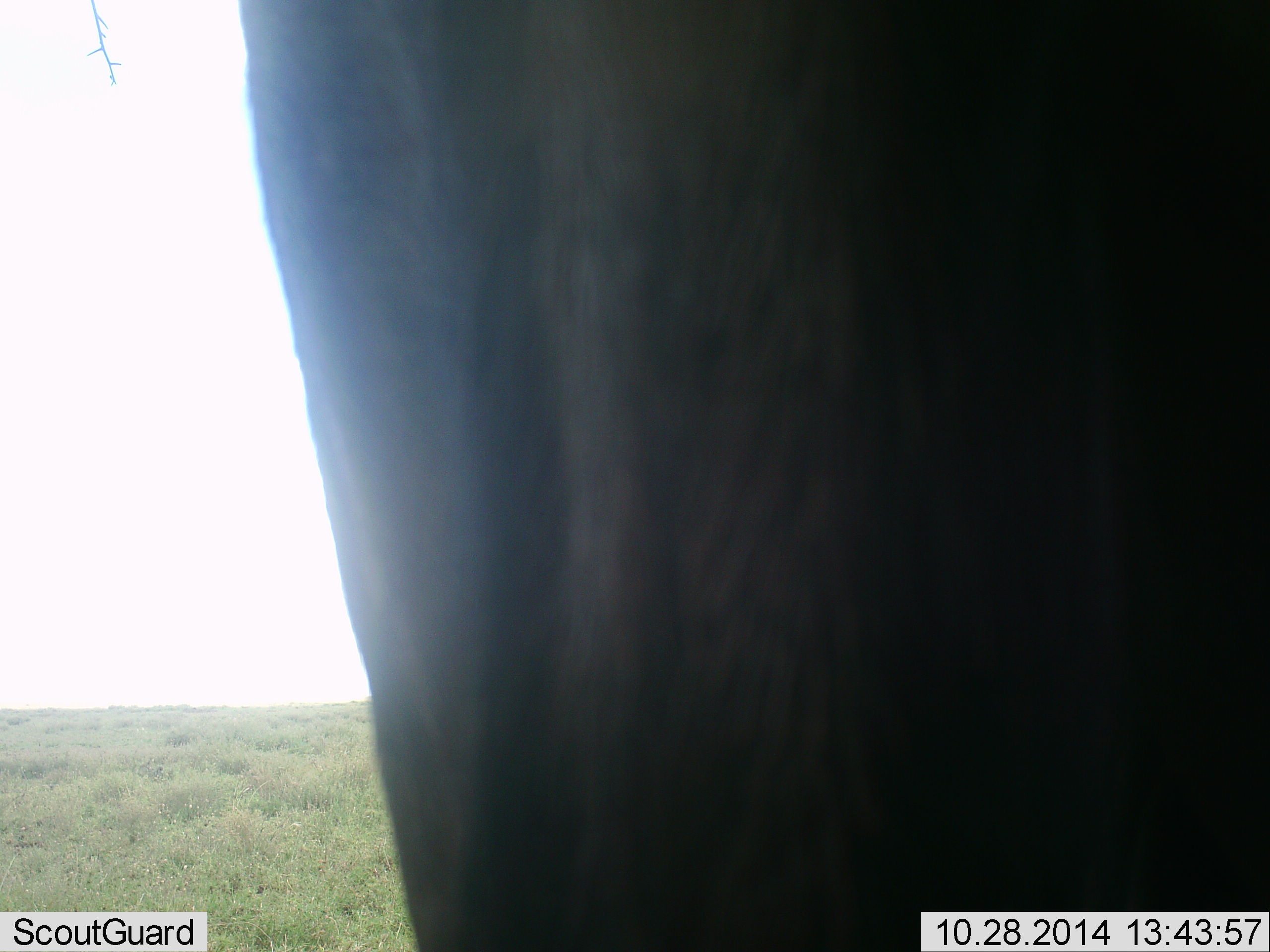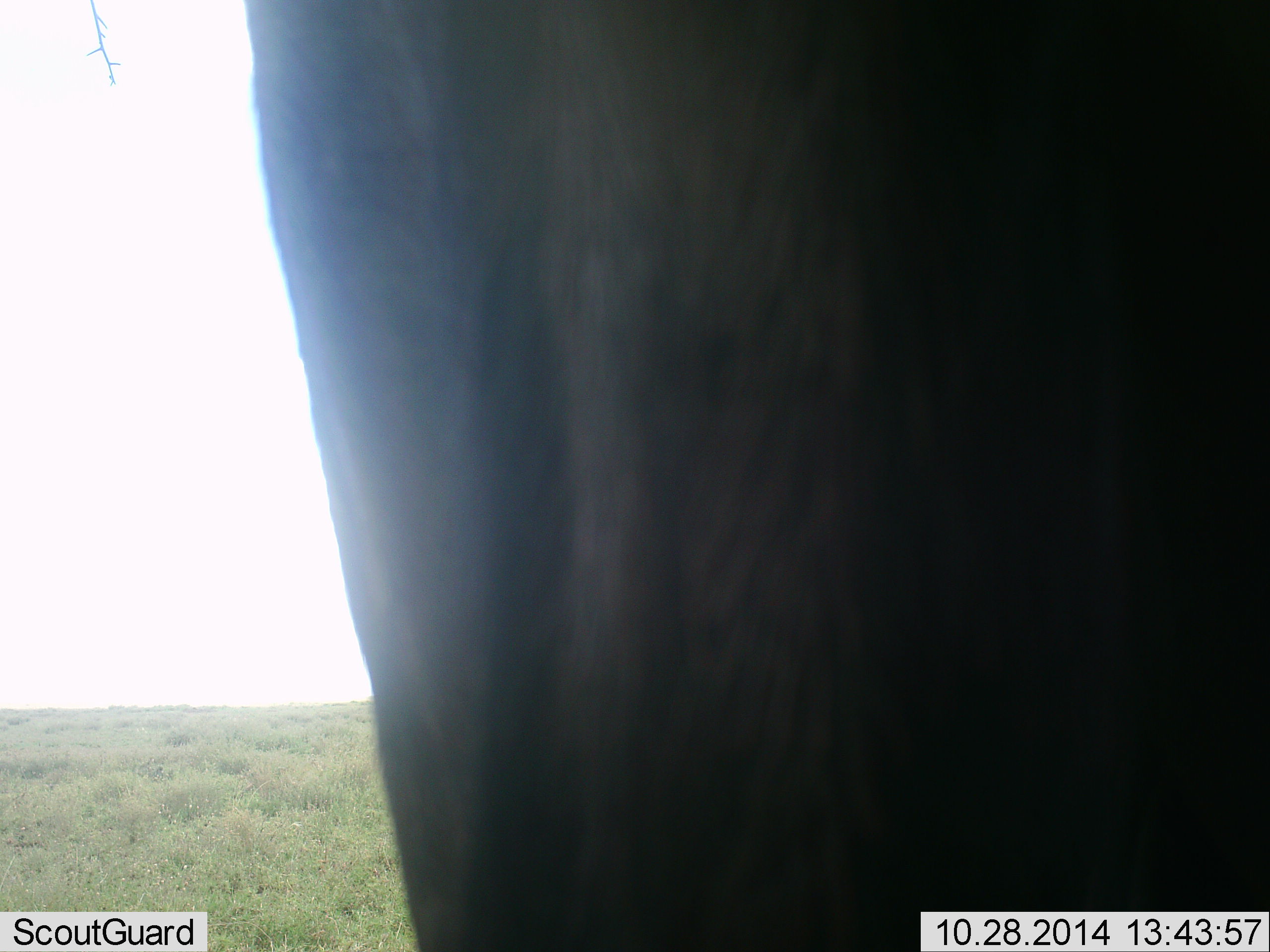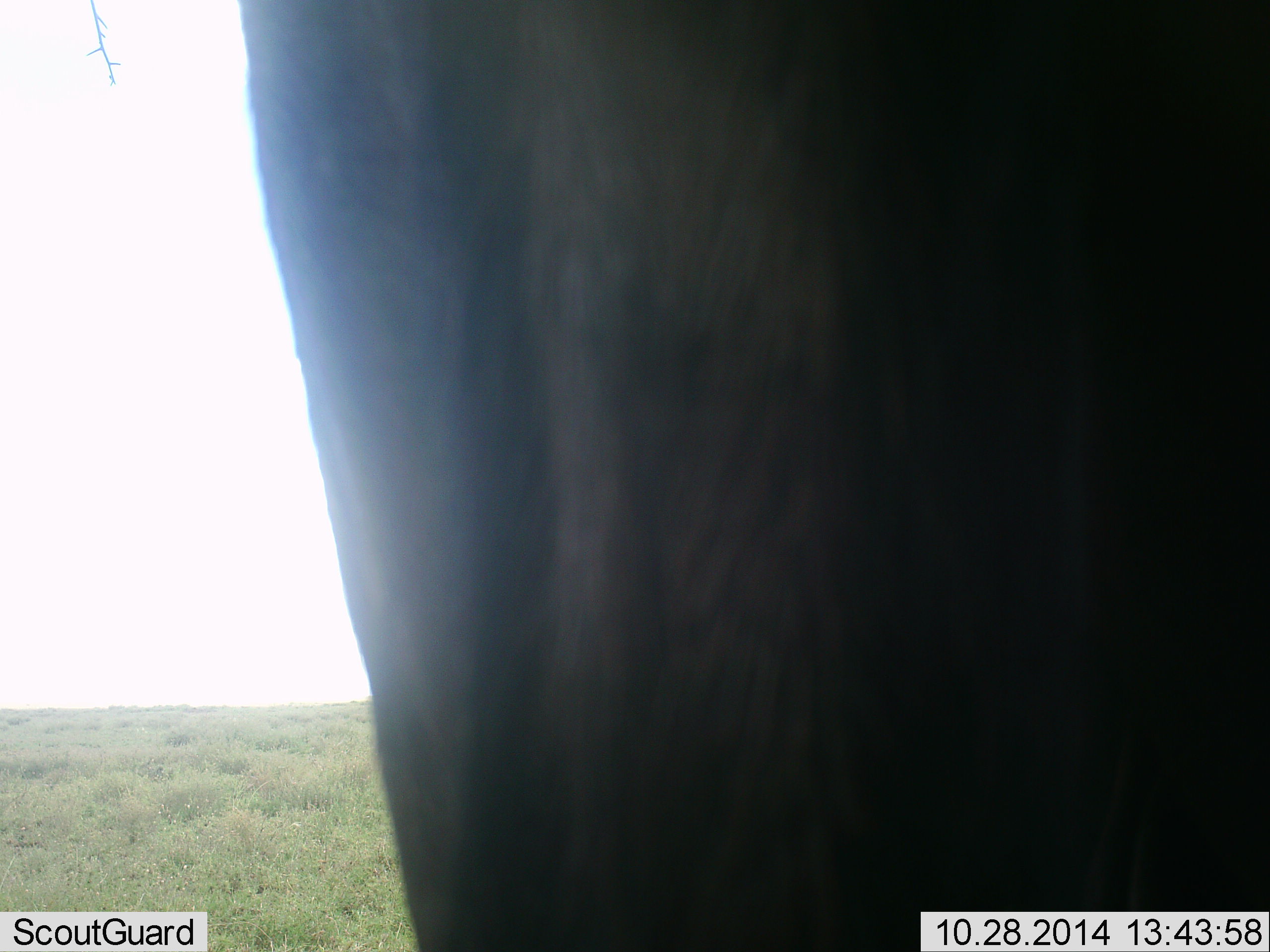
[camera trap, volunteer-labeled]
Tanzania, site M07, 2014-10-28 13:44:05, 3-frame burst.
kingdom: Animalia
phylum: Chordata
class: Mammalia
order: Artiodactyla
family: Bovidae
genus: Connochaetes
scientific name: Connochaetes taurinus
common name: blue wildebeest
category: wildebeest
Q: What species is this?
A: Wildebeest (blue wildebeest) (Connochaetes taurinus).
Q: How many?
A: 1.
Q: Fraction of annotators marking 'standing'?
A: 100%.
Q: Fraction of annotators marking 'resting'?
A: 0%.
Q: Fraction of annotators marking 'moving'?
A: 0%.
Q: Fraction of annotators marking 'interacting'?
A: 0%.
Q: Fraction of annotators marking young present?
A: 0%.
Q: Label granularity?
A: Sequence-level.